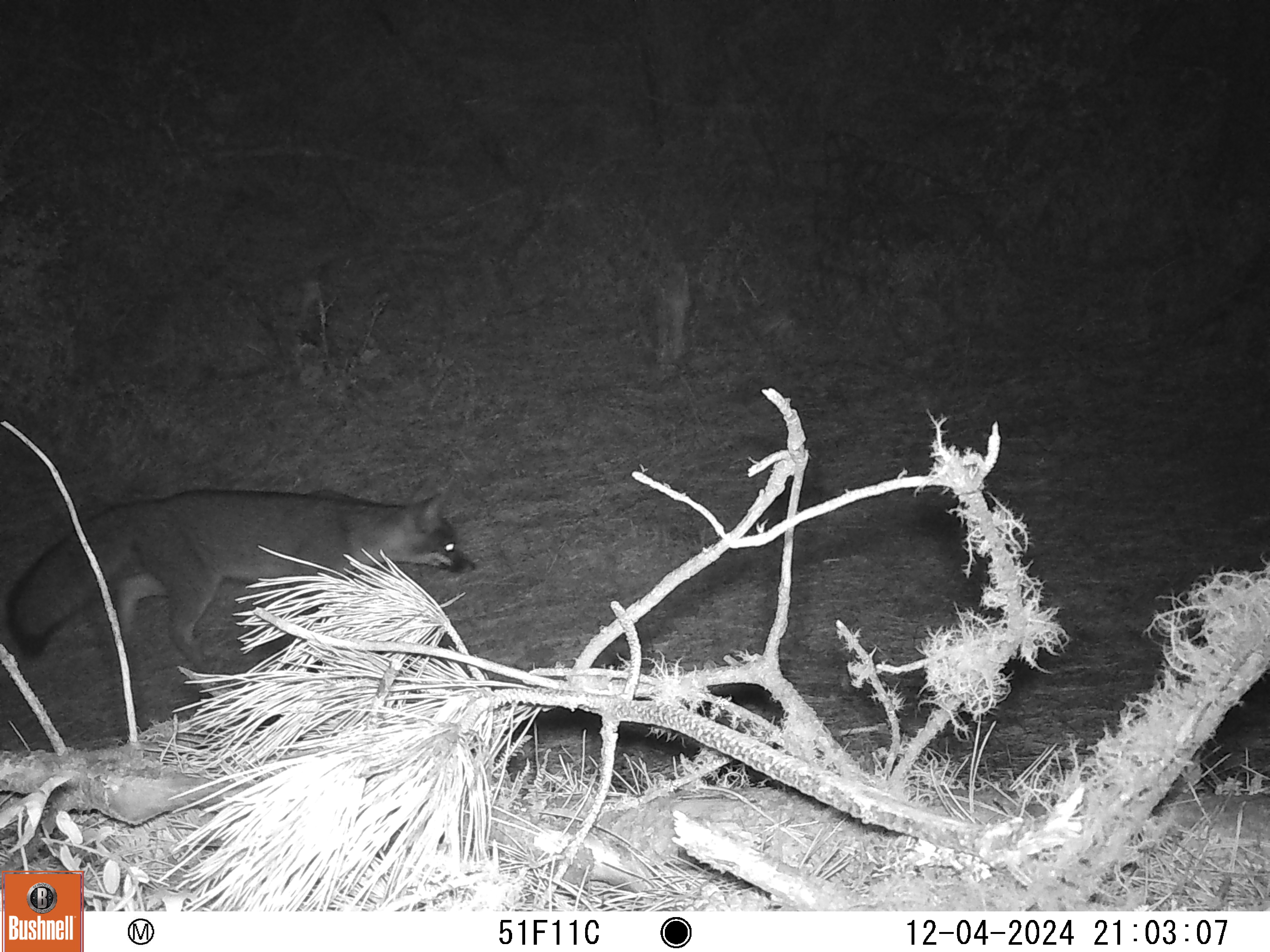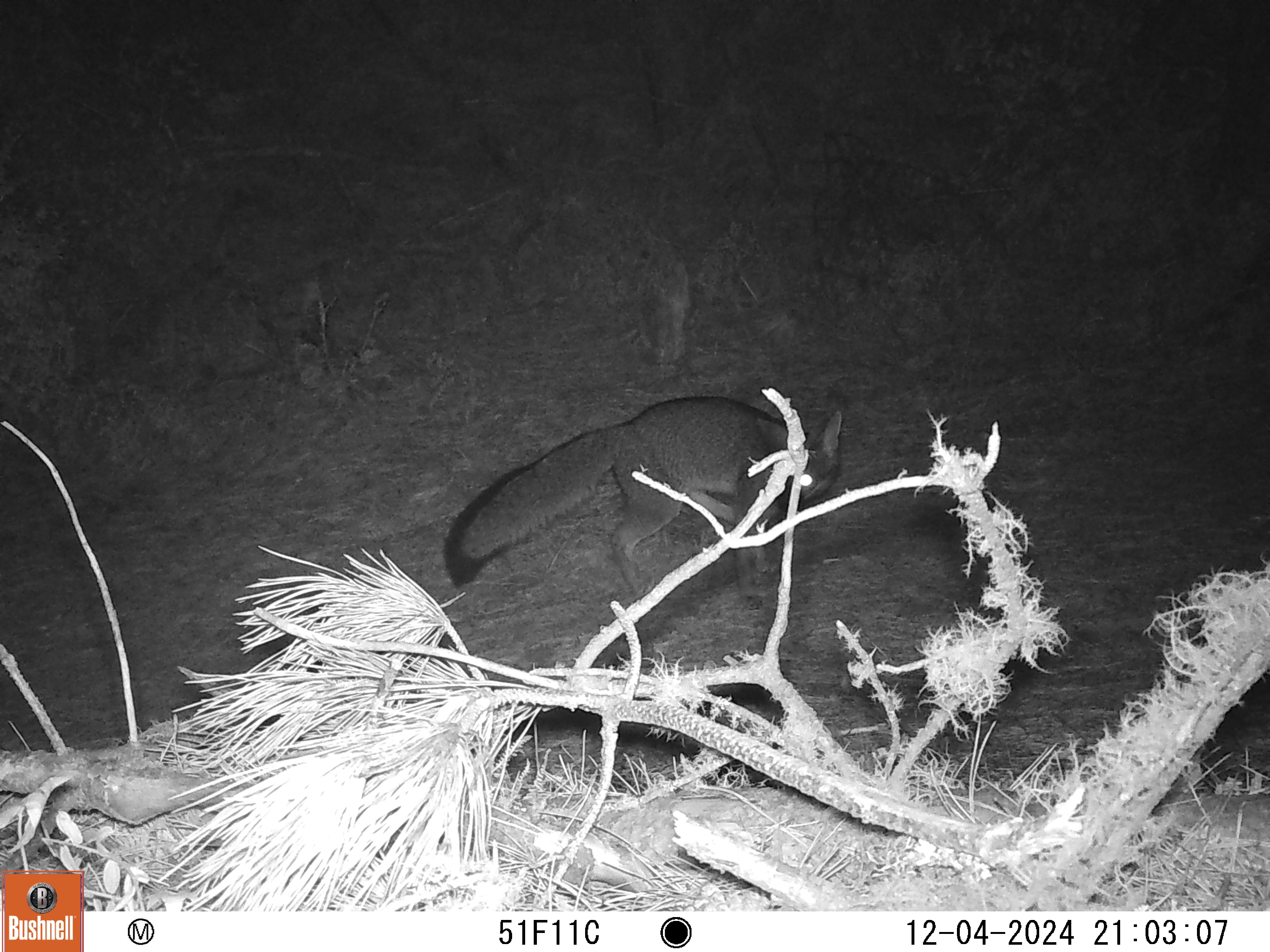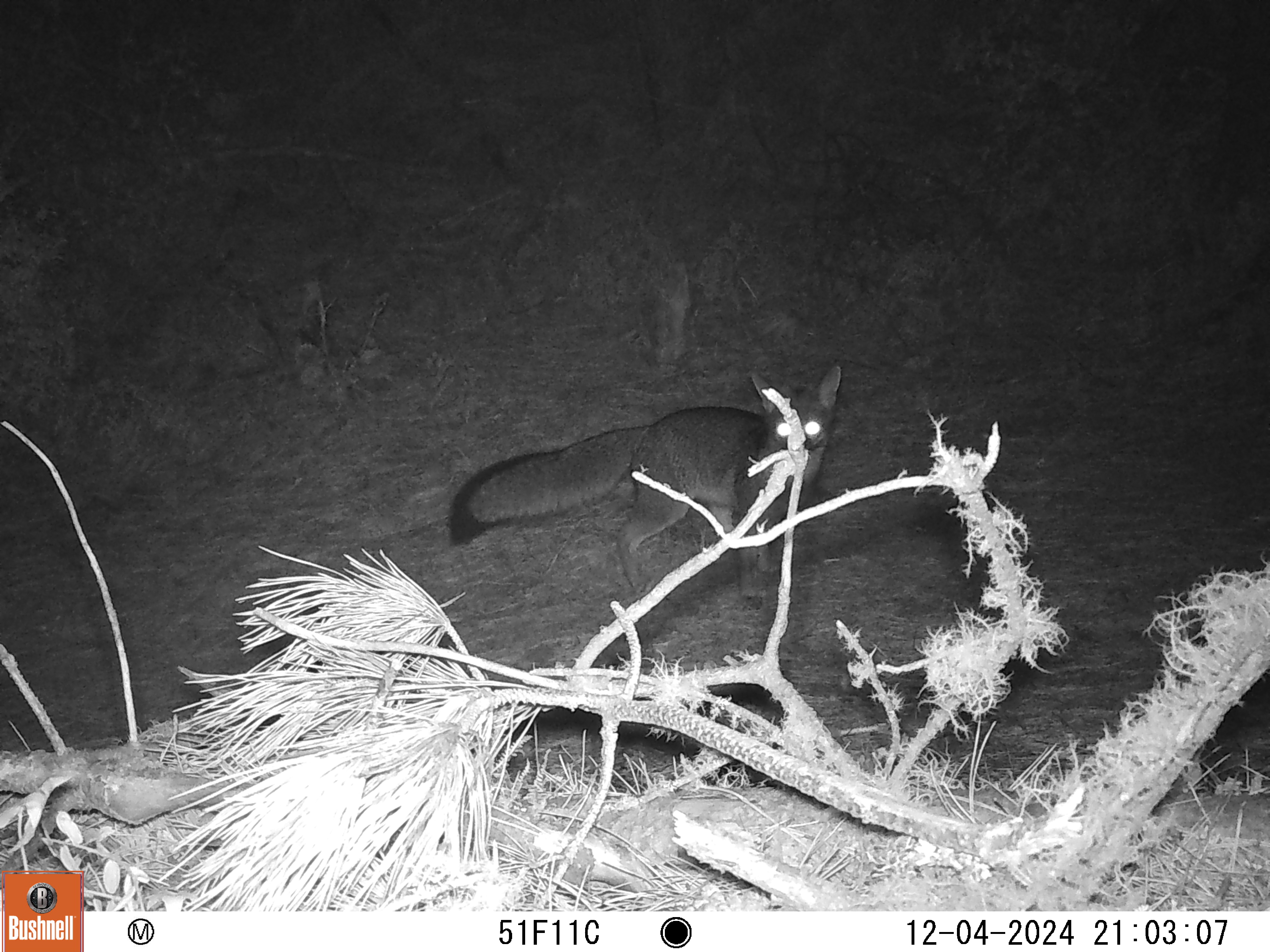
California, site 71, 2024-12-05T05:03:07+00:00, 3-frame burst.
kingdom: Animalia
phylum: Chordata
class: Mammalia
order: Carnivora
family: Canidae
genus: Urocyon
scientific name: Urocyon cinereoargenteus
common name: gray fox